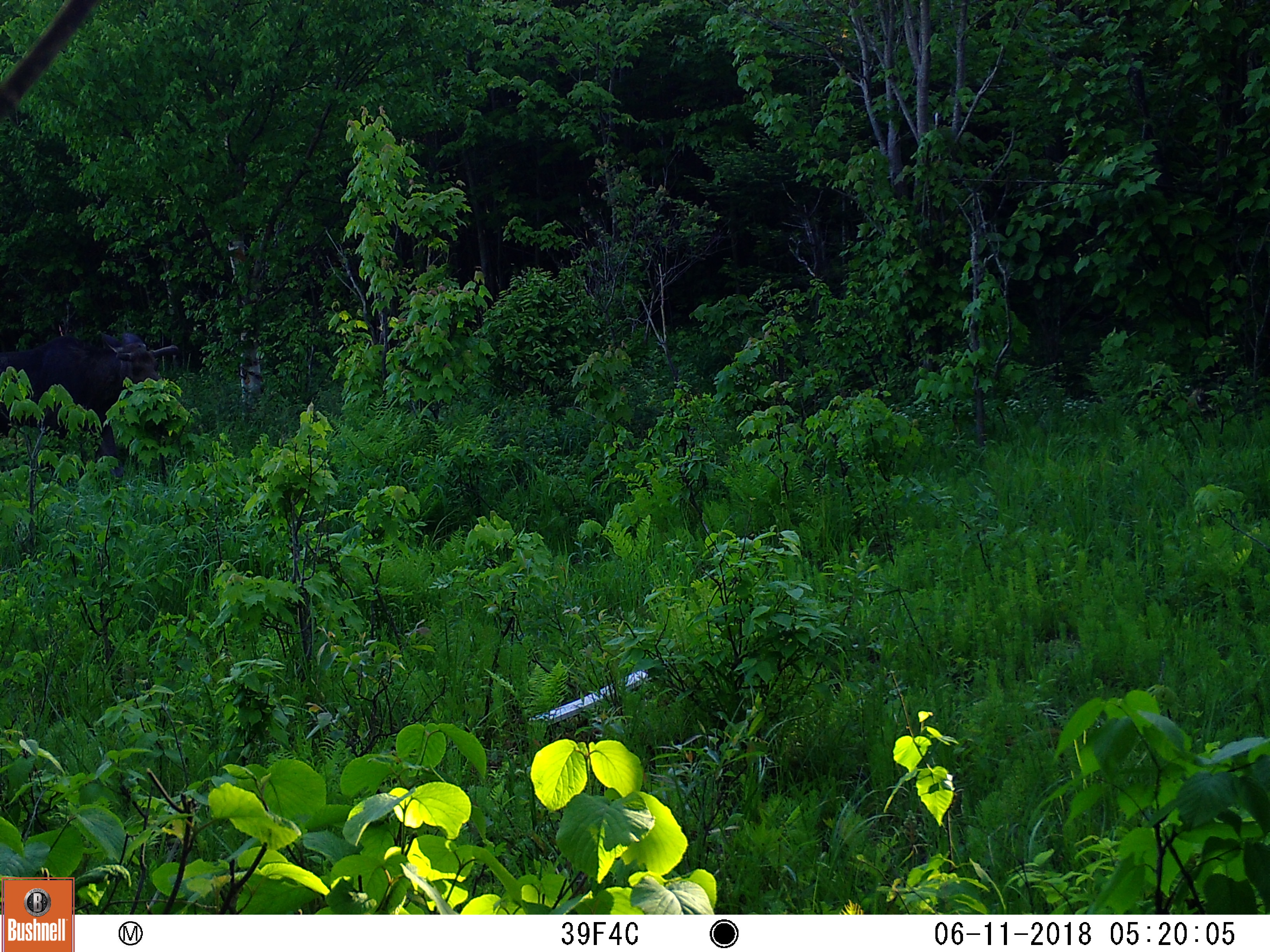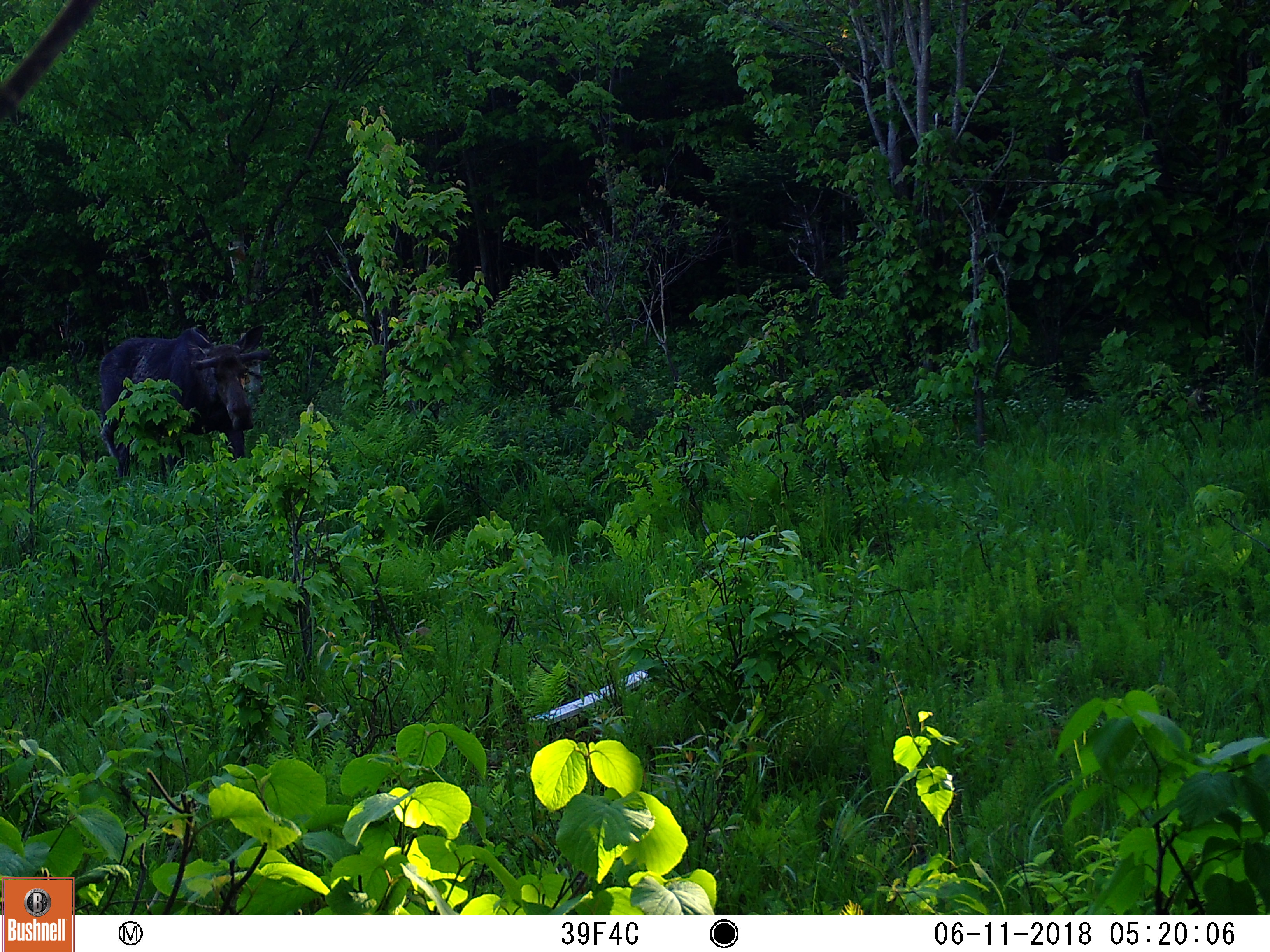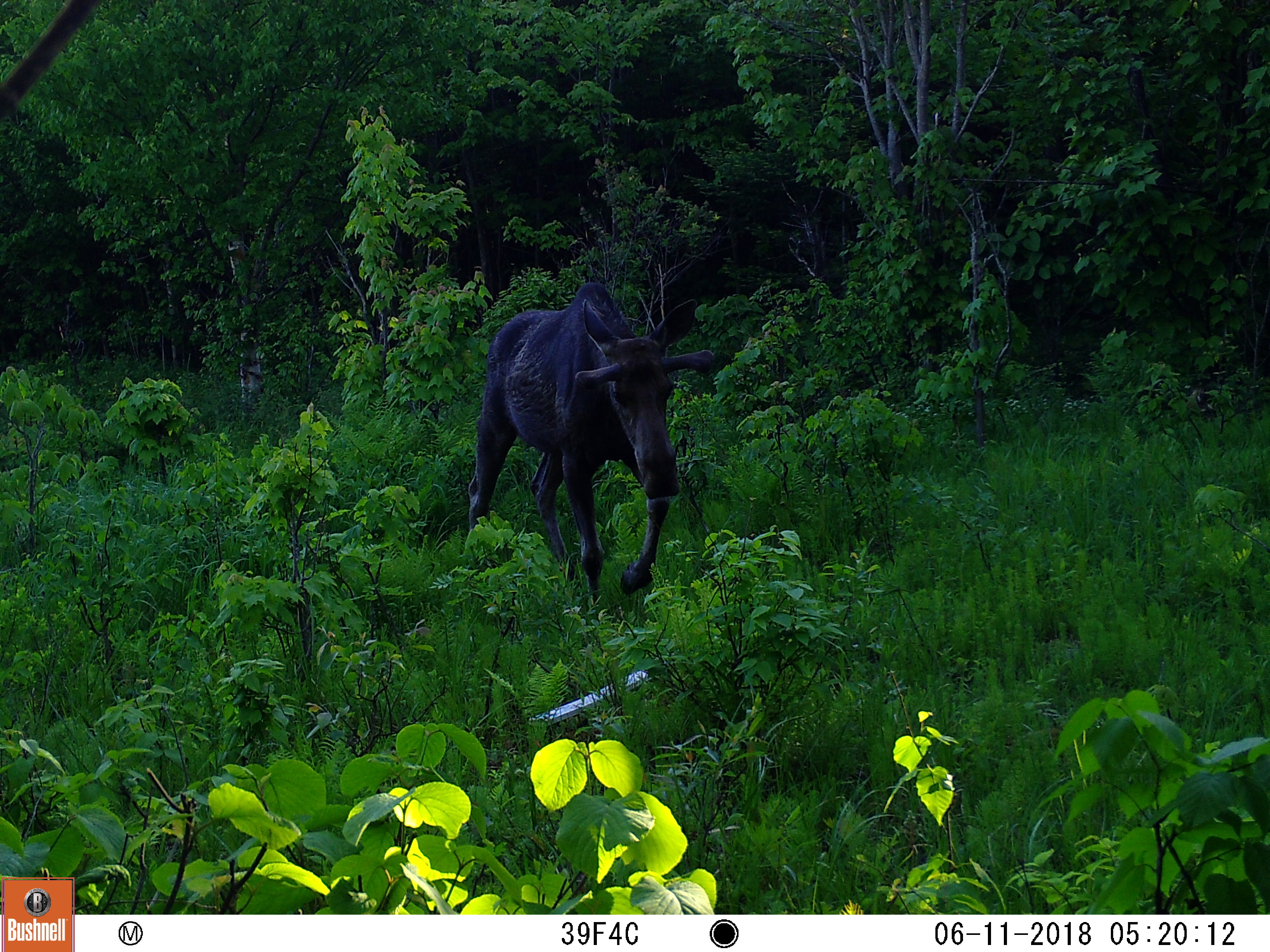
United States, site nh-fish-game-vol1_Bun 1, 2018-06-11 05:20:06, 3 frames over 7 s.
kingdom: Animalia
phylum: Chordata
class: Mammalia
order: Artiodactyla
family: Cervidae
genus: Alces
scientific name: Alces alces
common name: moose